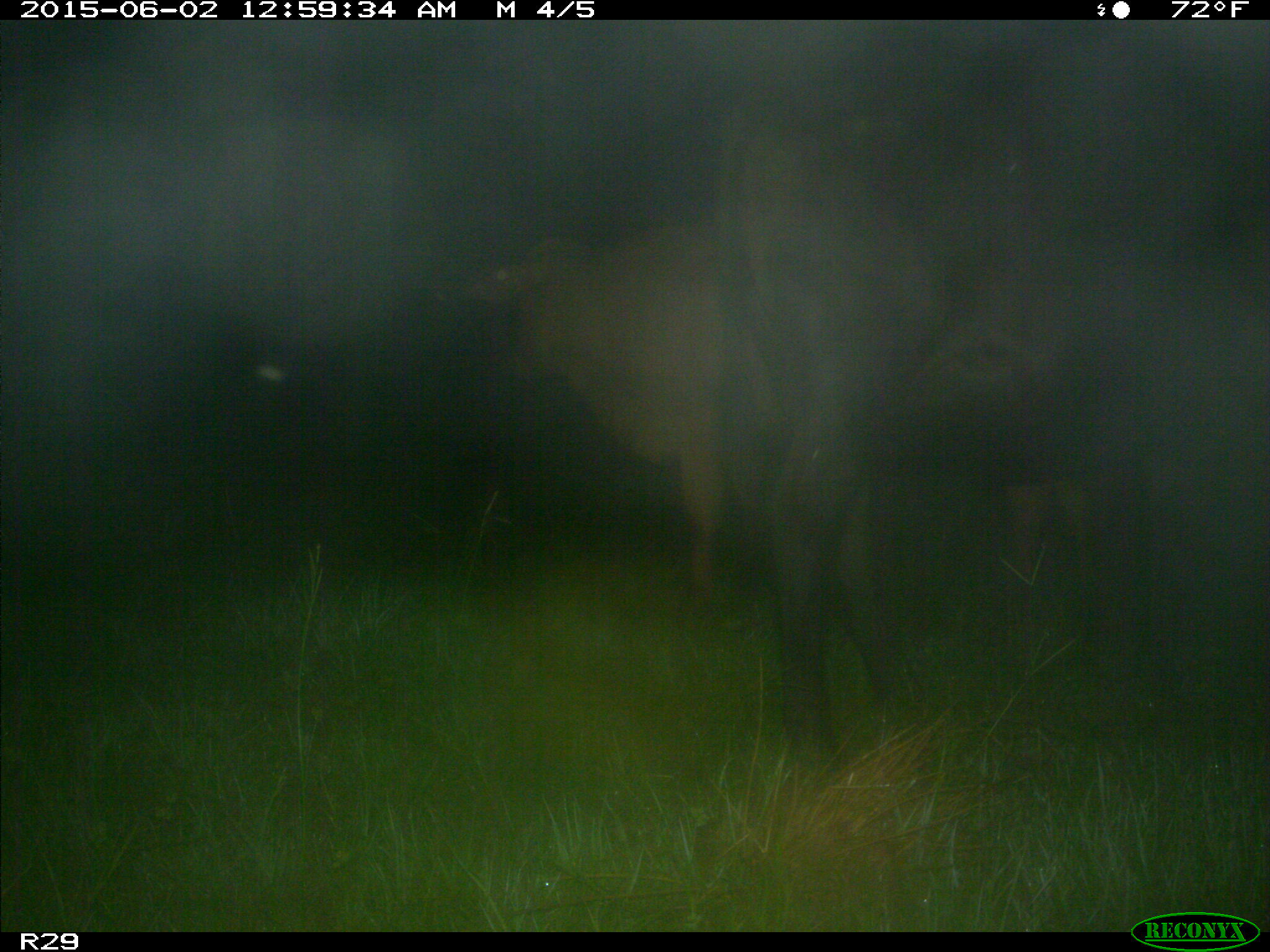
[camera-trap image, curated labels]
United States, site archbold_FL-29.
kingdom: Animalia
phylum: Chordata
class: Mammalia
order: Artiodactyla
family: Bovidae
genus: Bos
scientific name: Bos taurus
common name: domestic cow